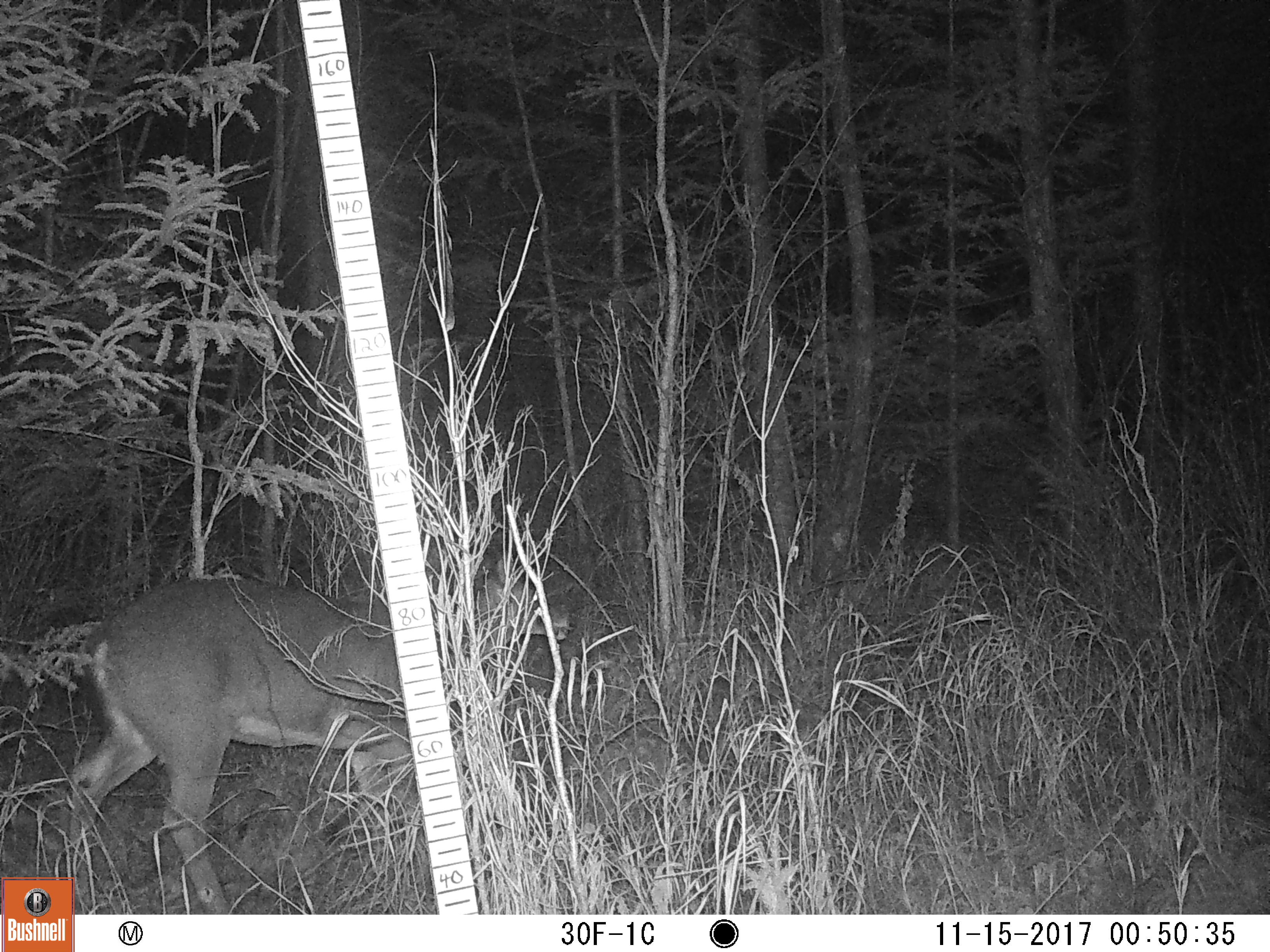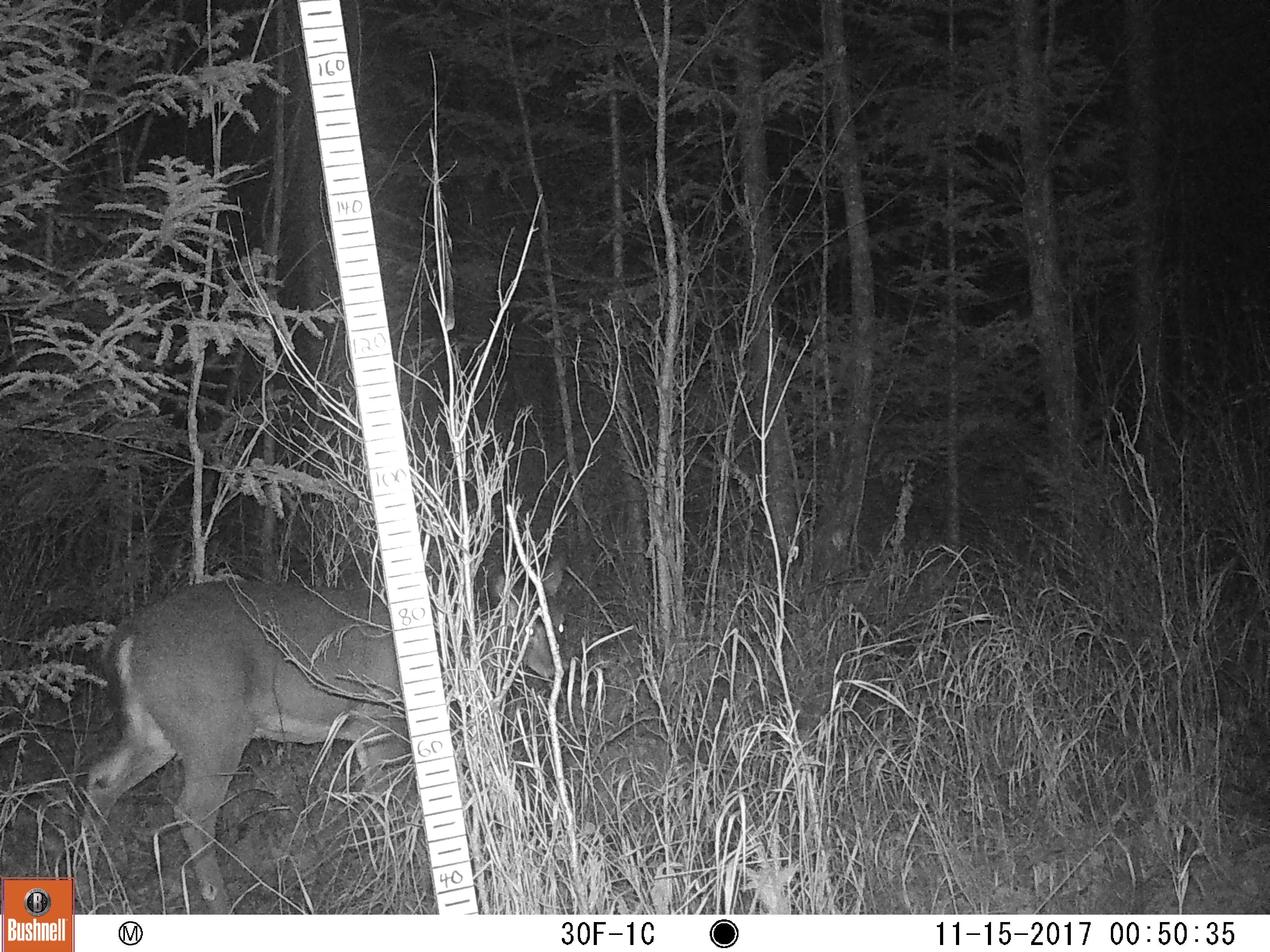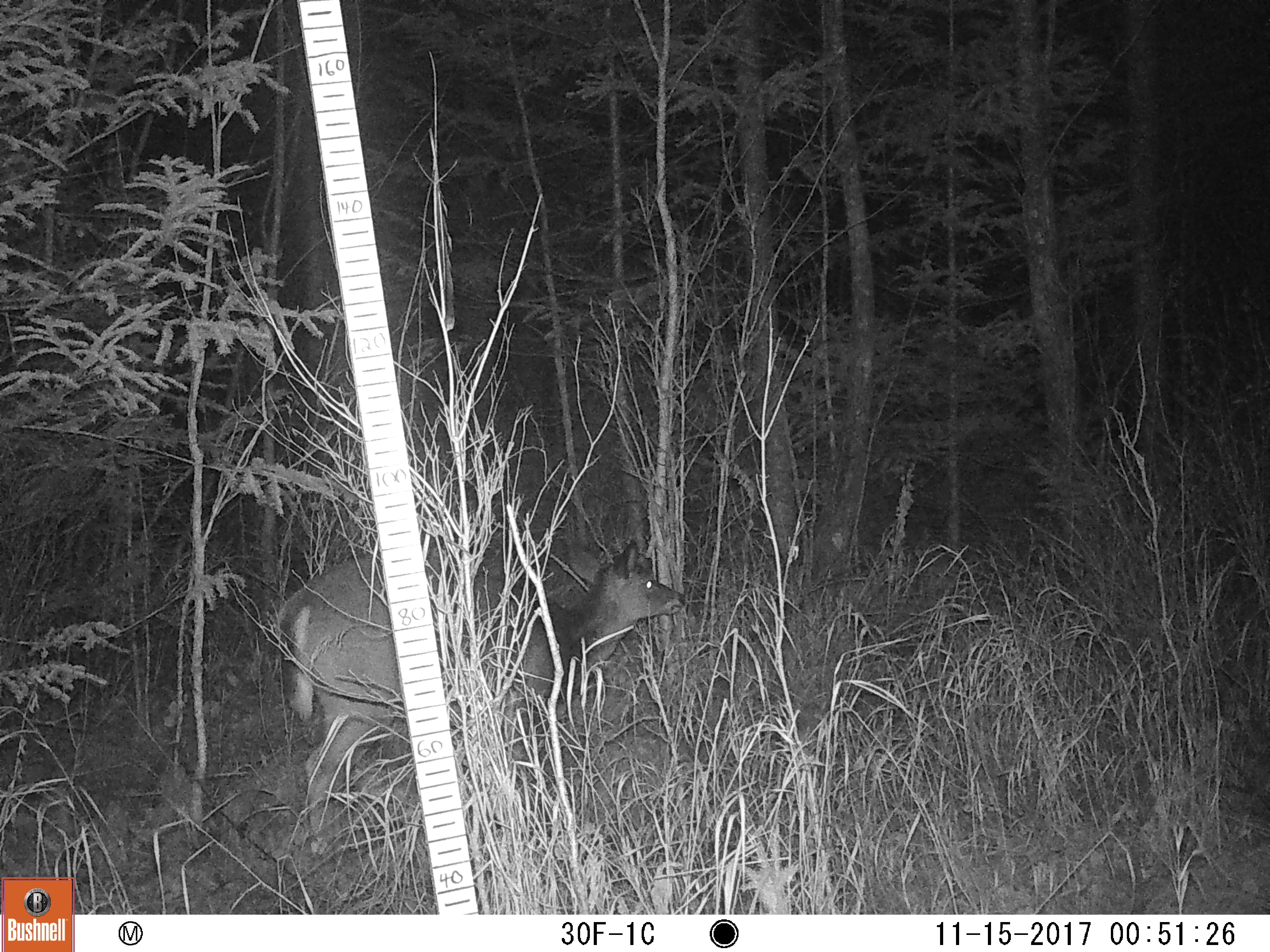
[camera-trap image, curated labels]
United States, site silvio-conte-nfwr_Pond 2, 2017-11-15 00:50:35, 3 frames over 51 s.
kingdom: Animalia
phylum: Chordata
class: Mammalia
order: Artiodactyla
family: Cervidae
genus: Odocoileus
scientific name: Odocoileus virginianus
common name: white-tailed deer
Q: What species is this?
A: White-tailed deer (Odocoileus virginianus).